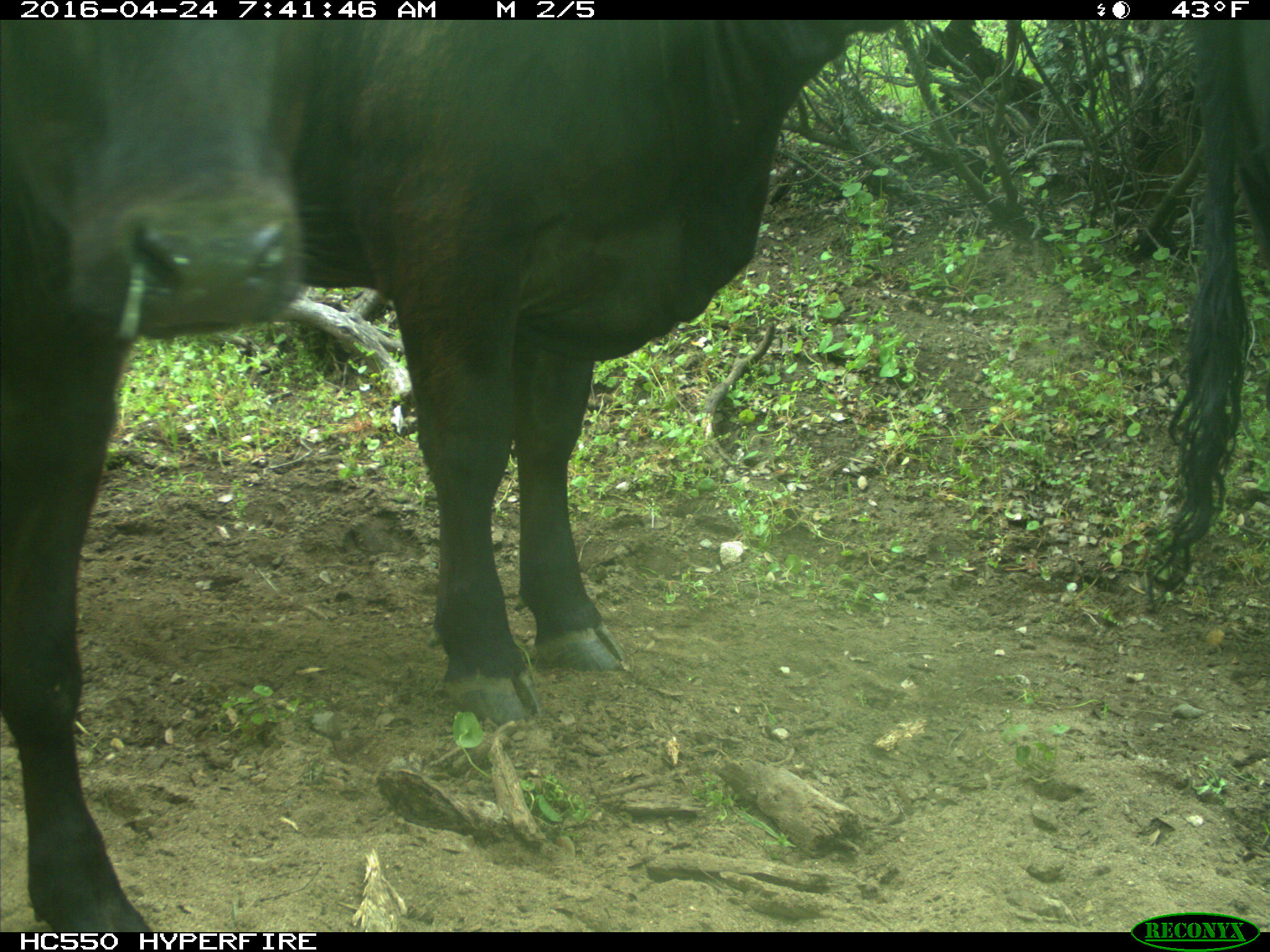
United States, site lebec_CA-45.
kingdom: Animalia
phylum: Chordata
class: Mammalia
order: Artiodactyla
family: Bovidae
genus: Bos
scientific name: Bos taurus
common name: domestic cow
Bos taurus (domestic cow).